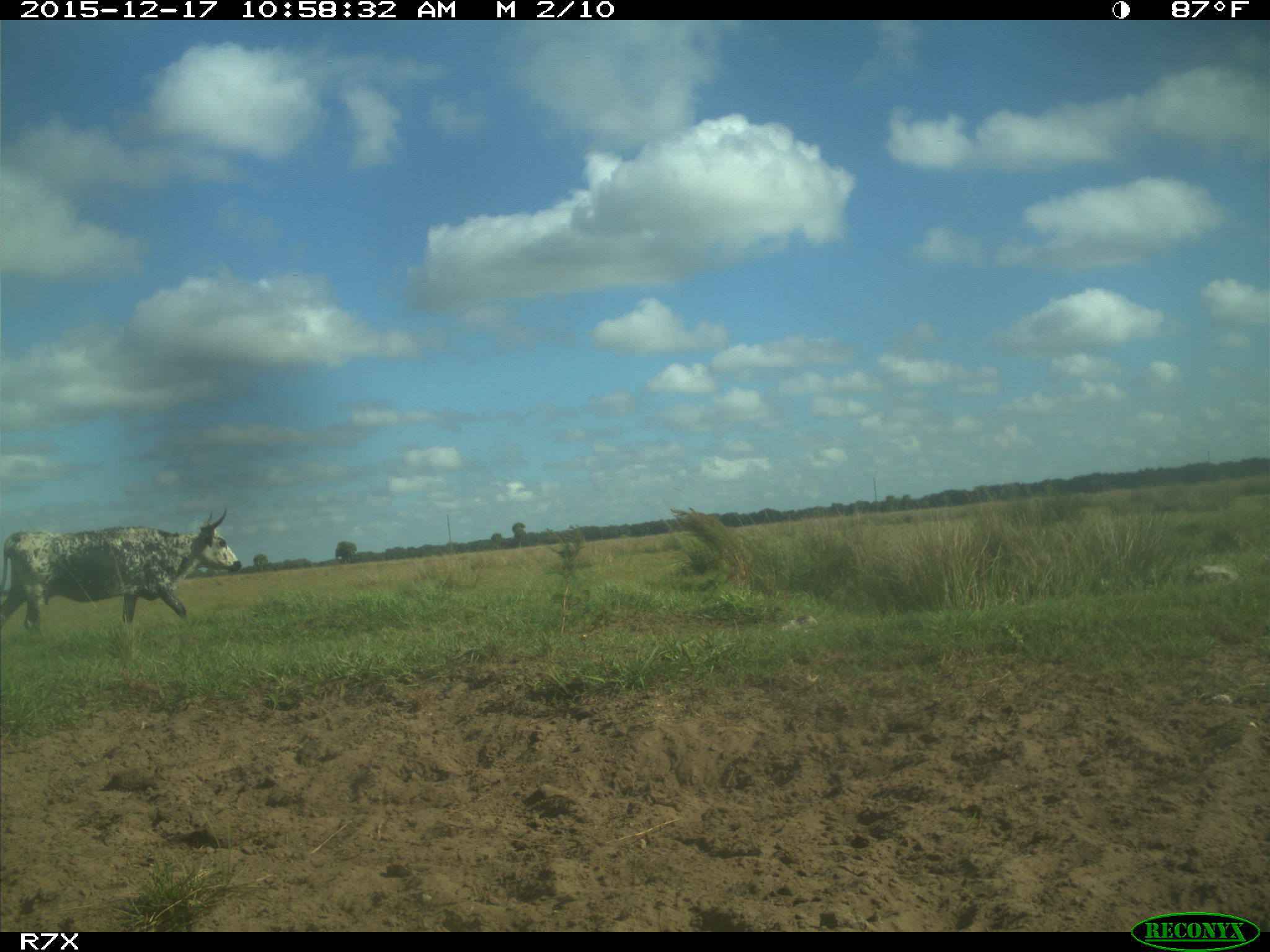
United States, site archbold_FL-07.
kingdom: Animalia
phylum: Chordata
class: Mammalia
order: Artiodactyla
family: Bovidae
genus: Bos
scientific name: Bos taurus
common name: domestic cow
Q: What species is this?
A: Bos taurus (domestic cow).